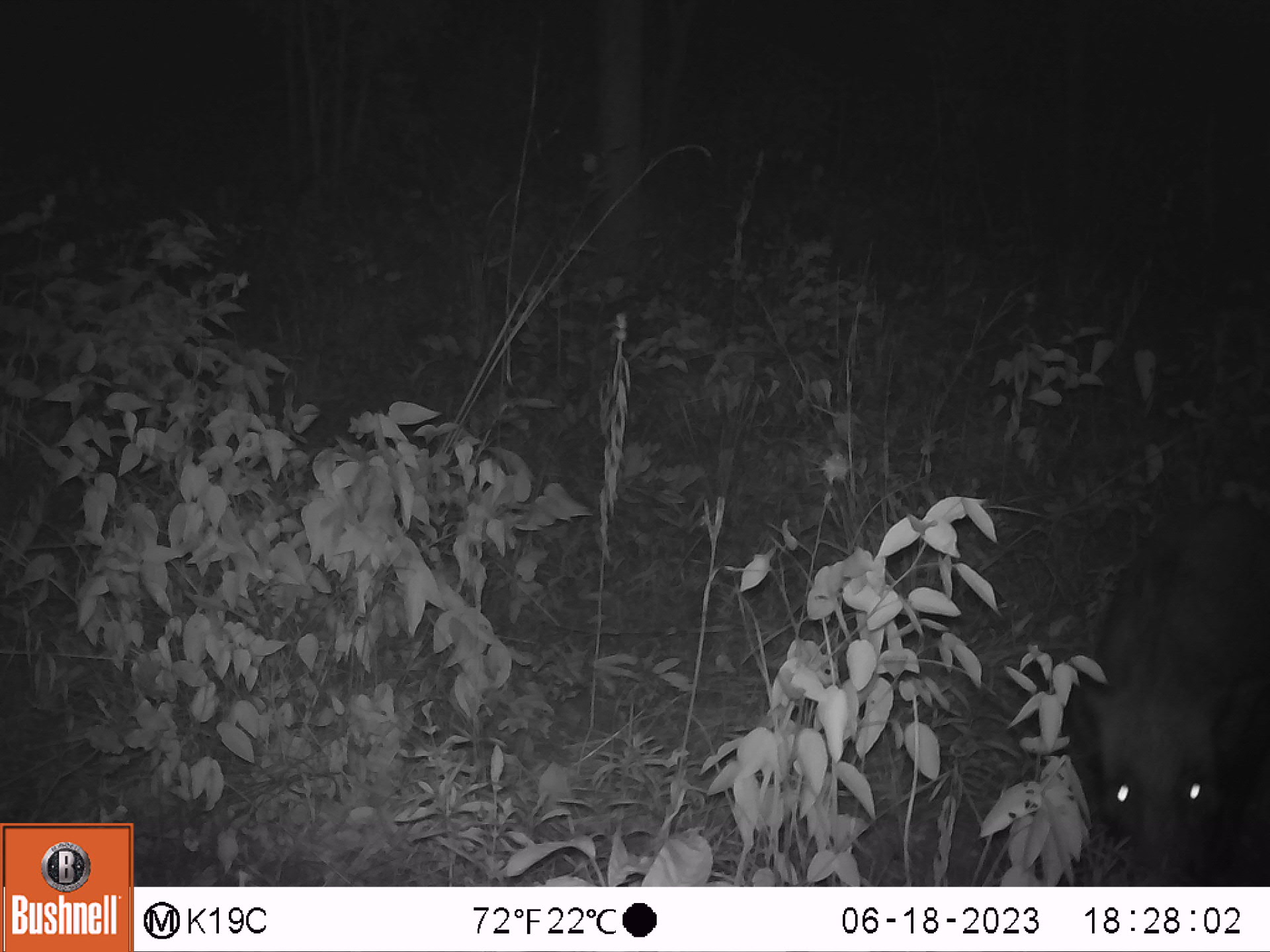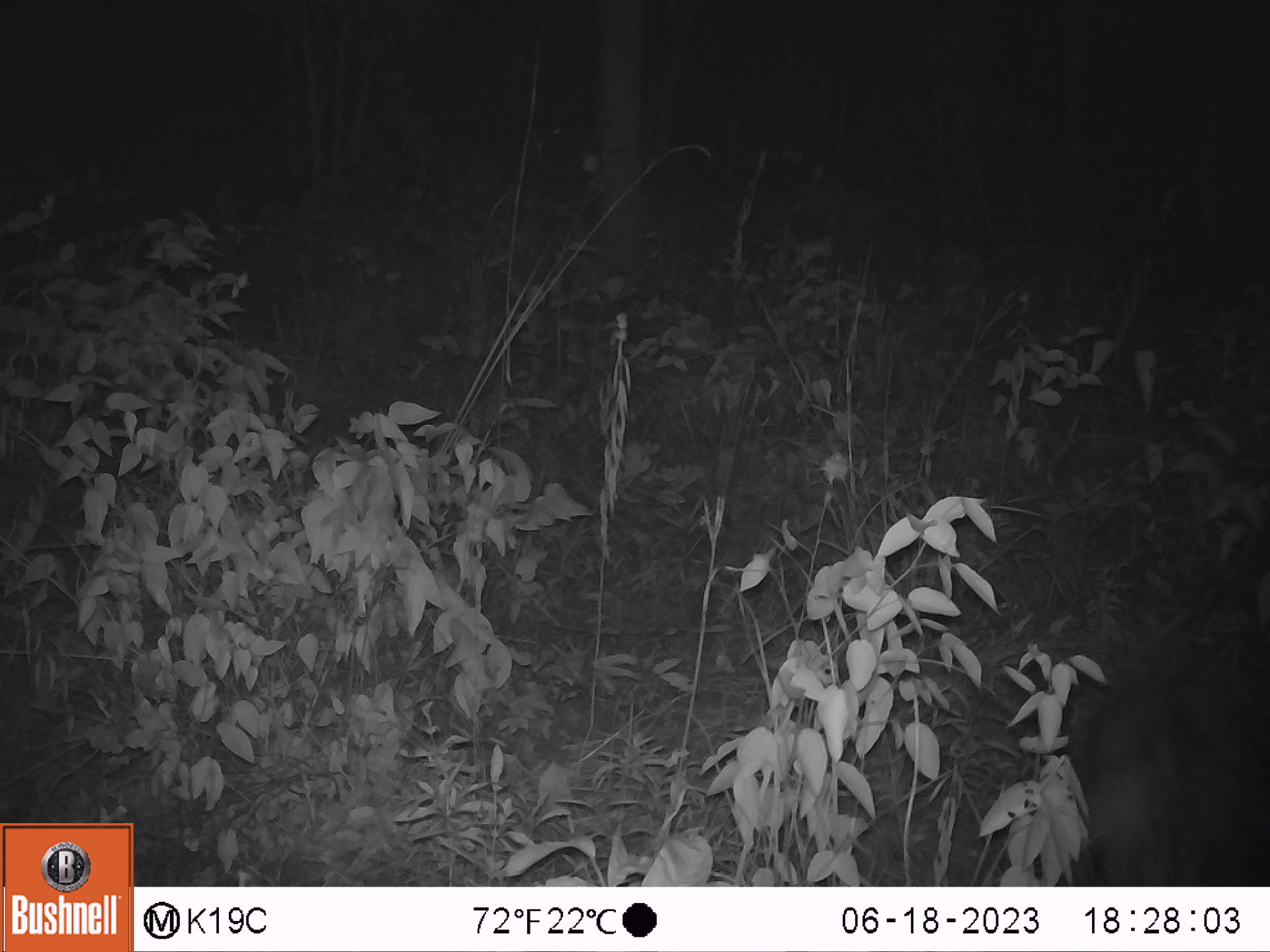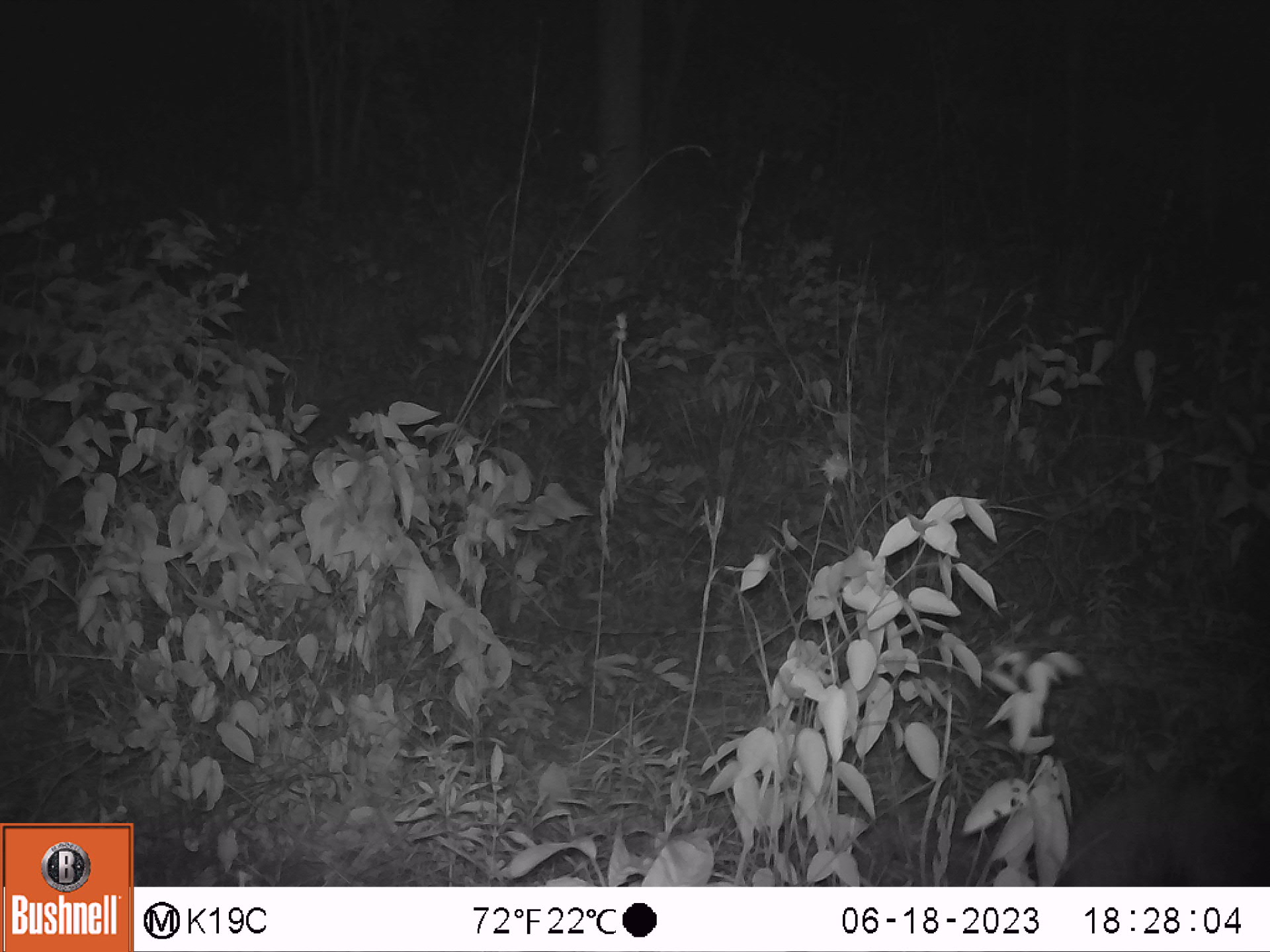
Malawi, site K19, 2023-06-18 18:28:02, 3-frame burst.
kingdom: Animalia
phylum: Chordata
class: Mammalia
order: Artiodactyla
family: Suidae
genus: Potamochoerus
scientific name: Potamochoerus larvatus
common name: bushpig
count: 1